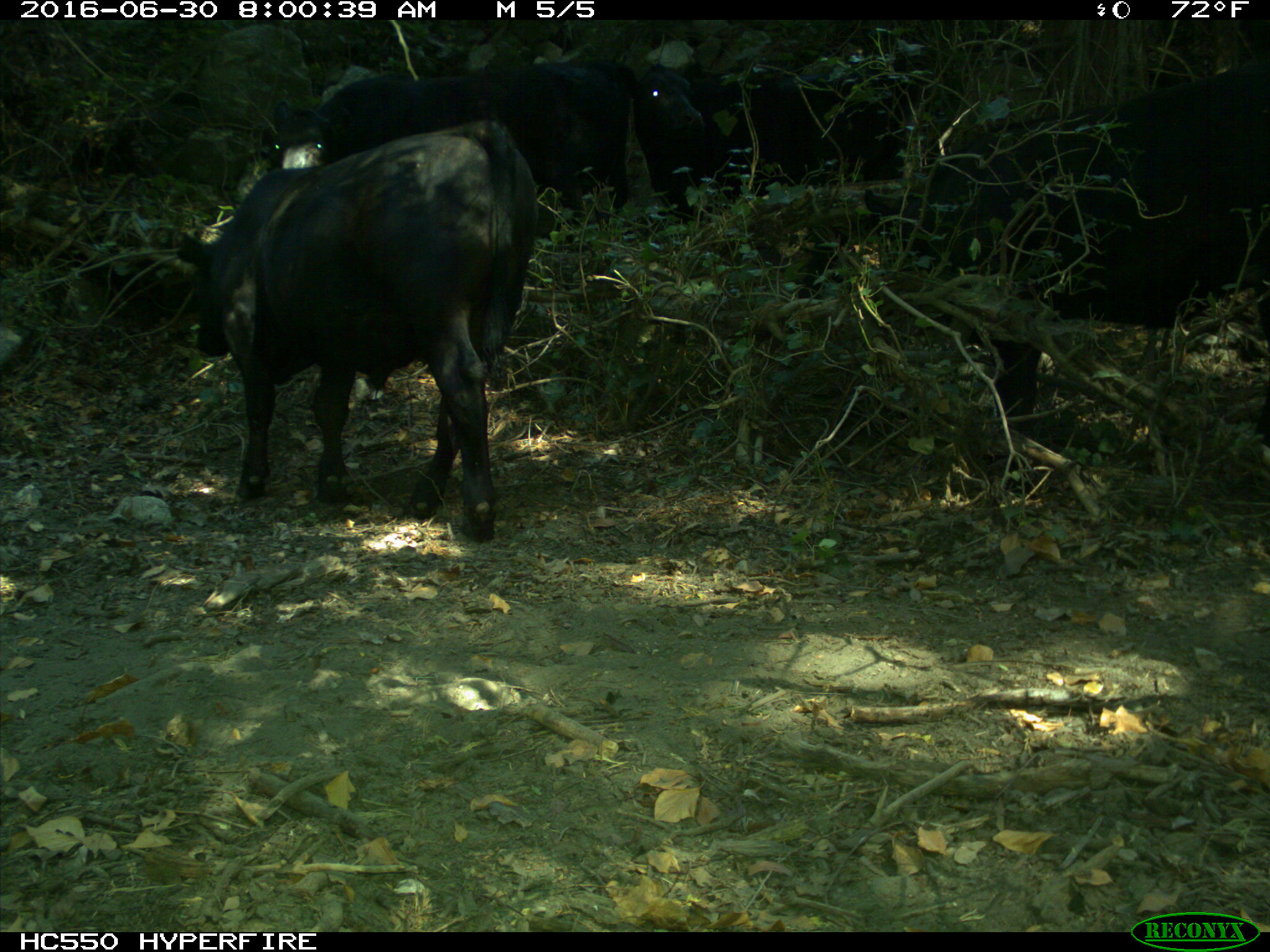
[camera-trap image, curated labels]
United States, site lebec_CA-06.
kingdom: Animalia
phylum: Chordata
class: Mammalia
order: Artiodactyla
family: Bovidae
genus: Bos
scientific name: Bos taurus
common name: domestic cow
Bos taurus (domestic cow).